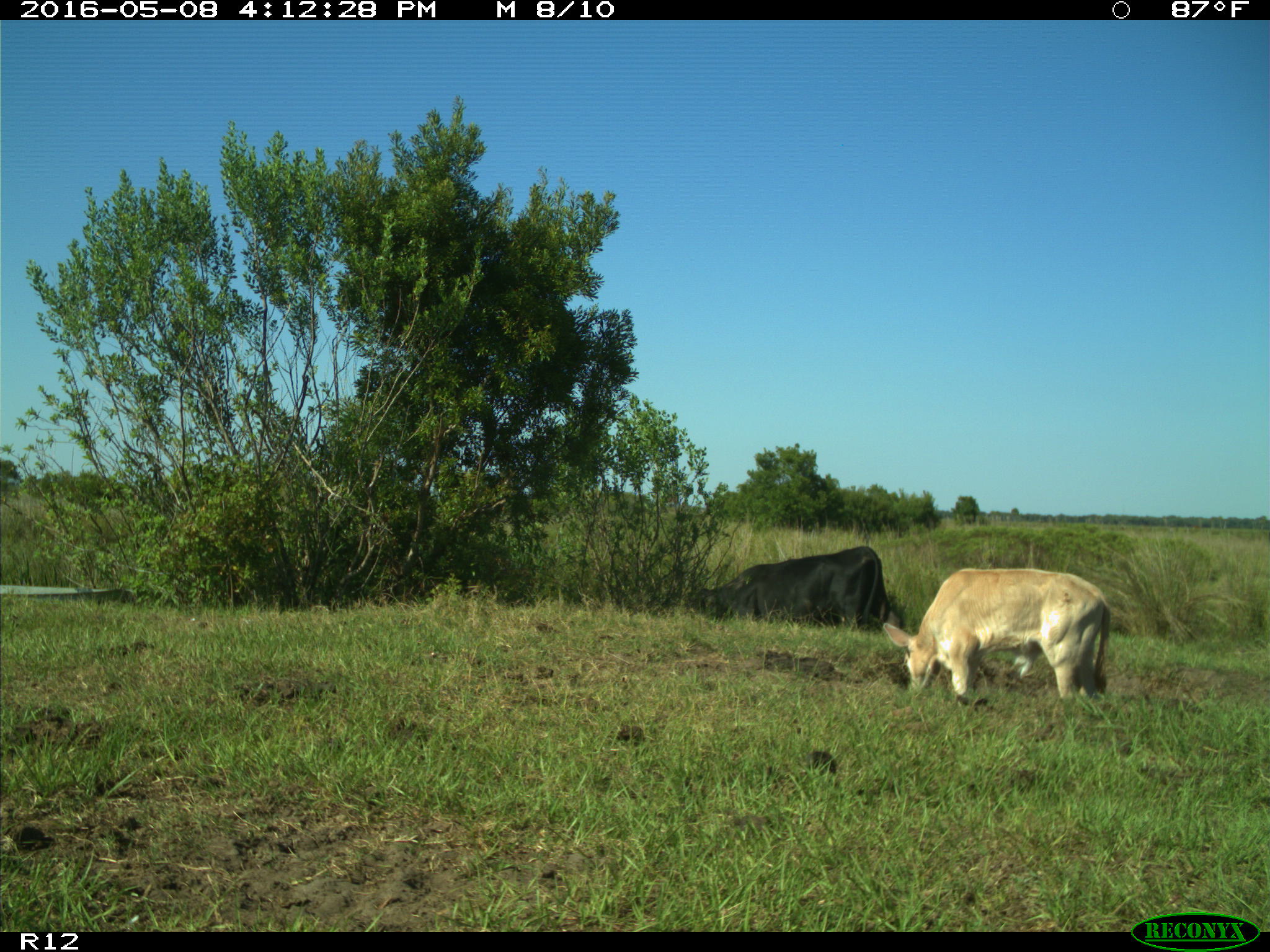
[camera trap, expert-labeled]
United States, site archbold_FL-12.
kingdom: Animalia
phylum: Chordata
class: Mammalia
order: Artiodactyla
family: Bovidae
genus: Bos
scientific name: Bos taurus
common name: domestic cow